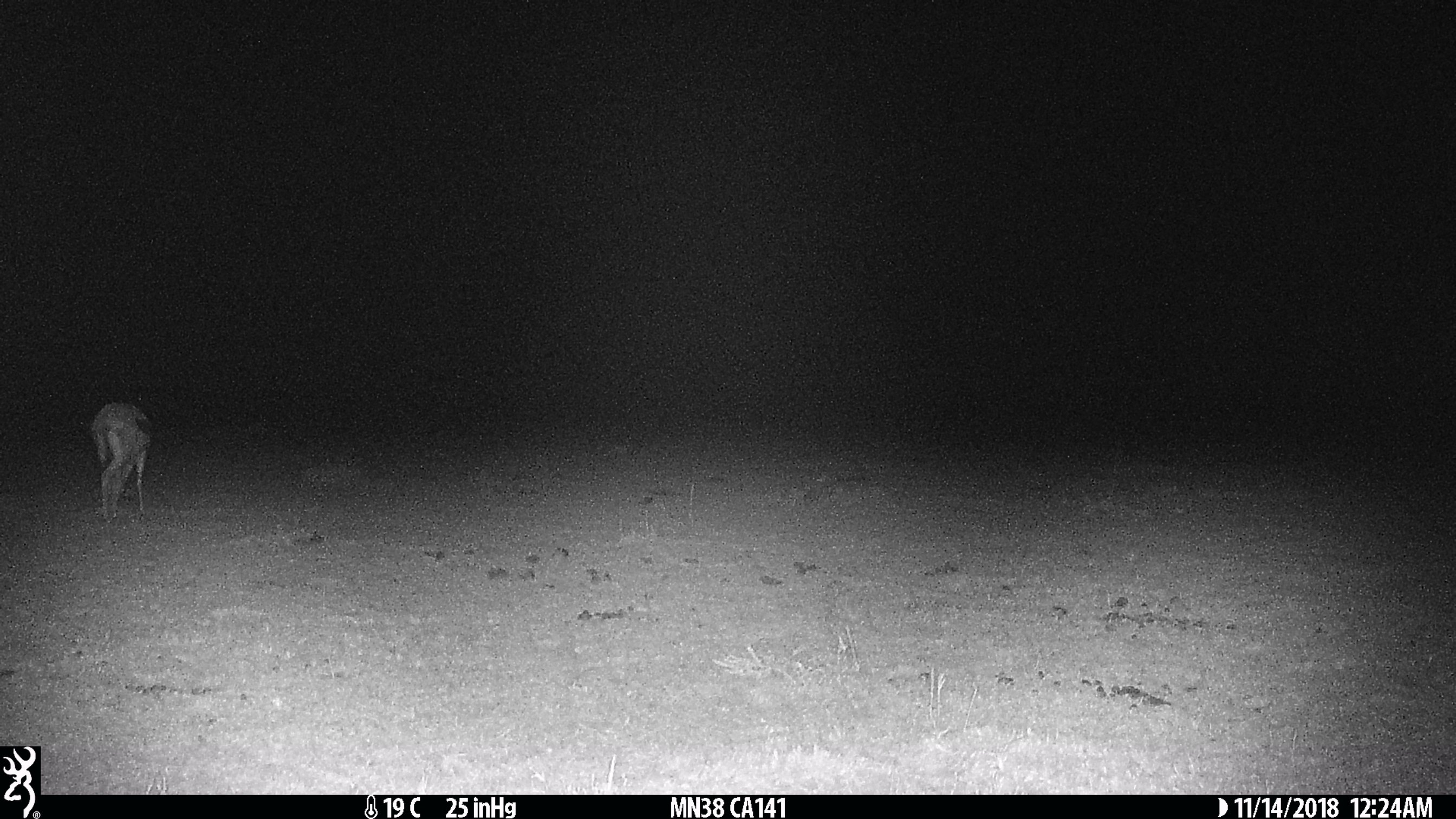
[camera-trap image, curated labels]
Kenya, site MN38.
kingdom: Animalia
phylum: Chordata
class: Mammalia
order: Artiodactyla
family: Bovidae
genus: Eudorcas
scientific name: Eudorcas thomsonii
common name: thomon's gazelle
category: gazelle thomsons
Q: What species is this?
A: Gazelle thomsons (thomon's gazelle) (Eudorcas thomsonii).